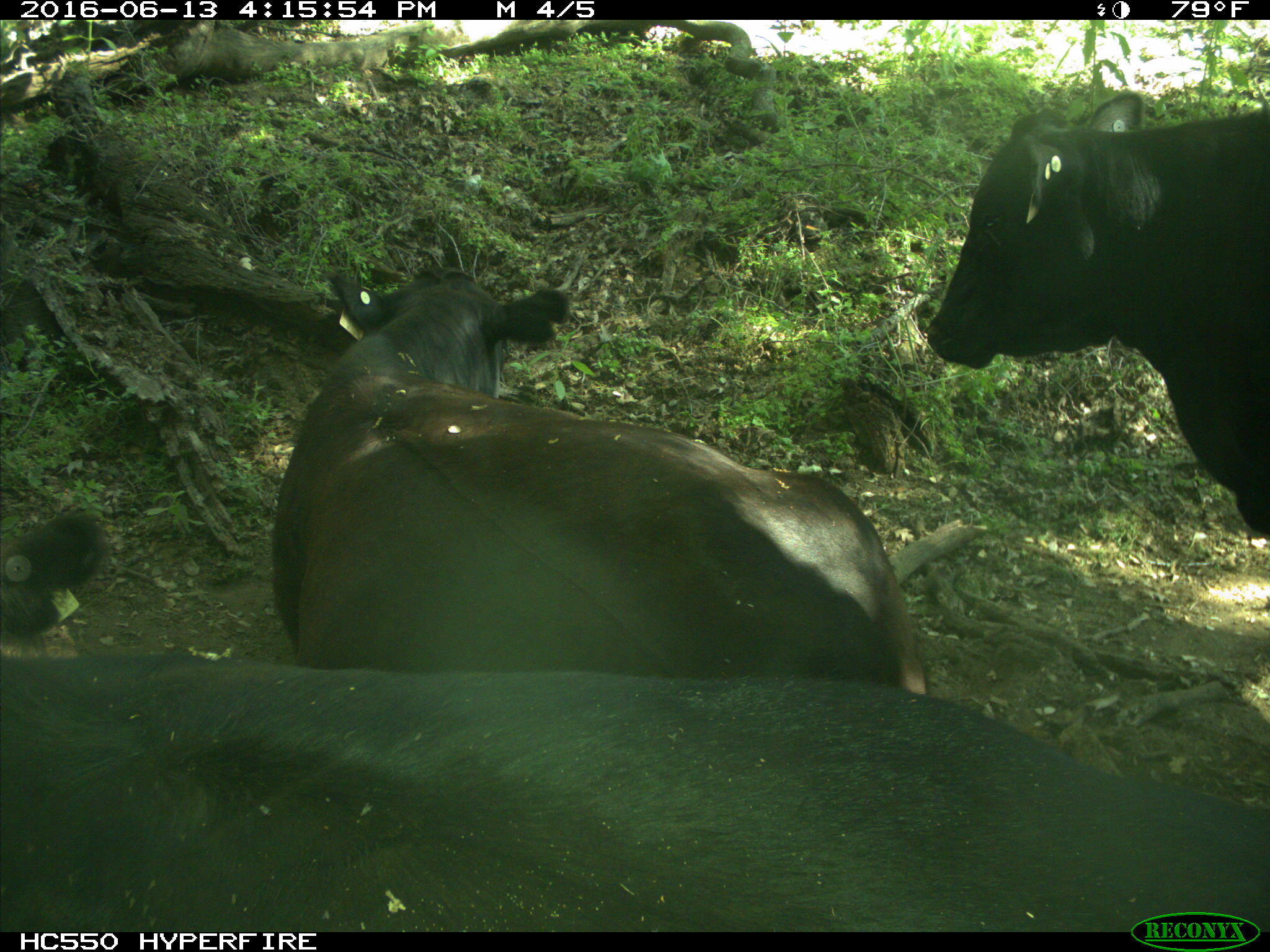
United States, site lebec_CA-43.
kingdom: Animalia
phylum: Chordata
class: Mammalia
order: Artiodactyla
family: Bovidae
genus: Bos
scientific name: Bos taurus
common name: domestic cow